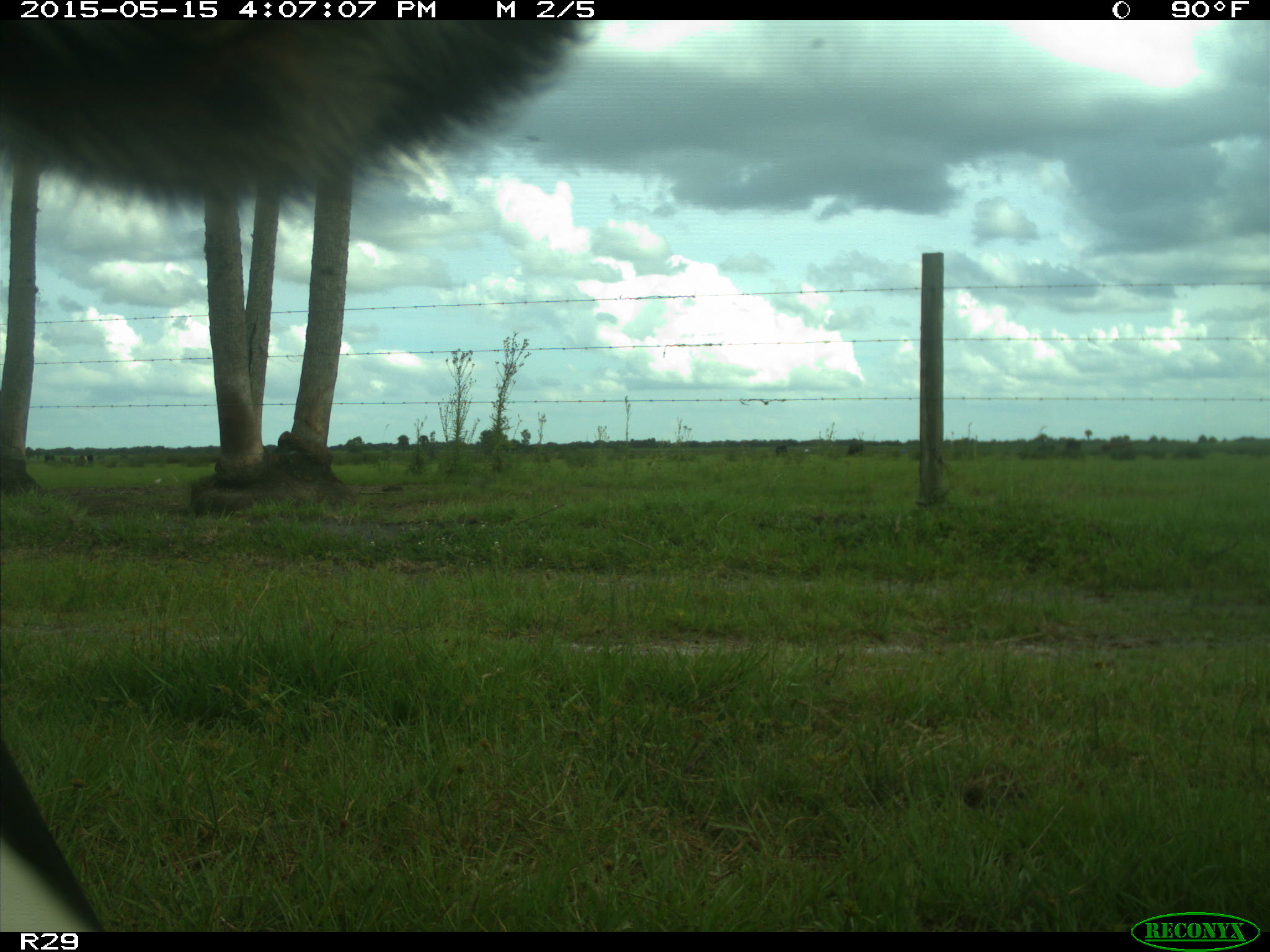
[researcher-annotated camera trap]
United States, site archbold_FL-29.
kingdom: Animalia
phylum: Chordata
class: Mammalia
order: Artiodactyla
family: Bovidae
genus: Bos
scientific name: Bos taurus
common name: domestic cow